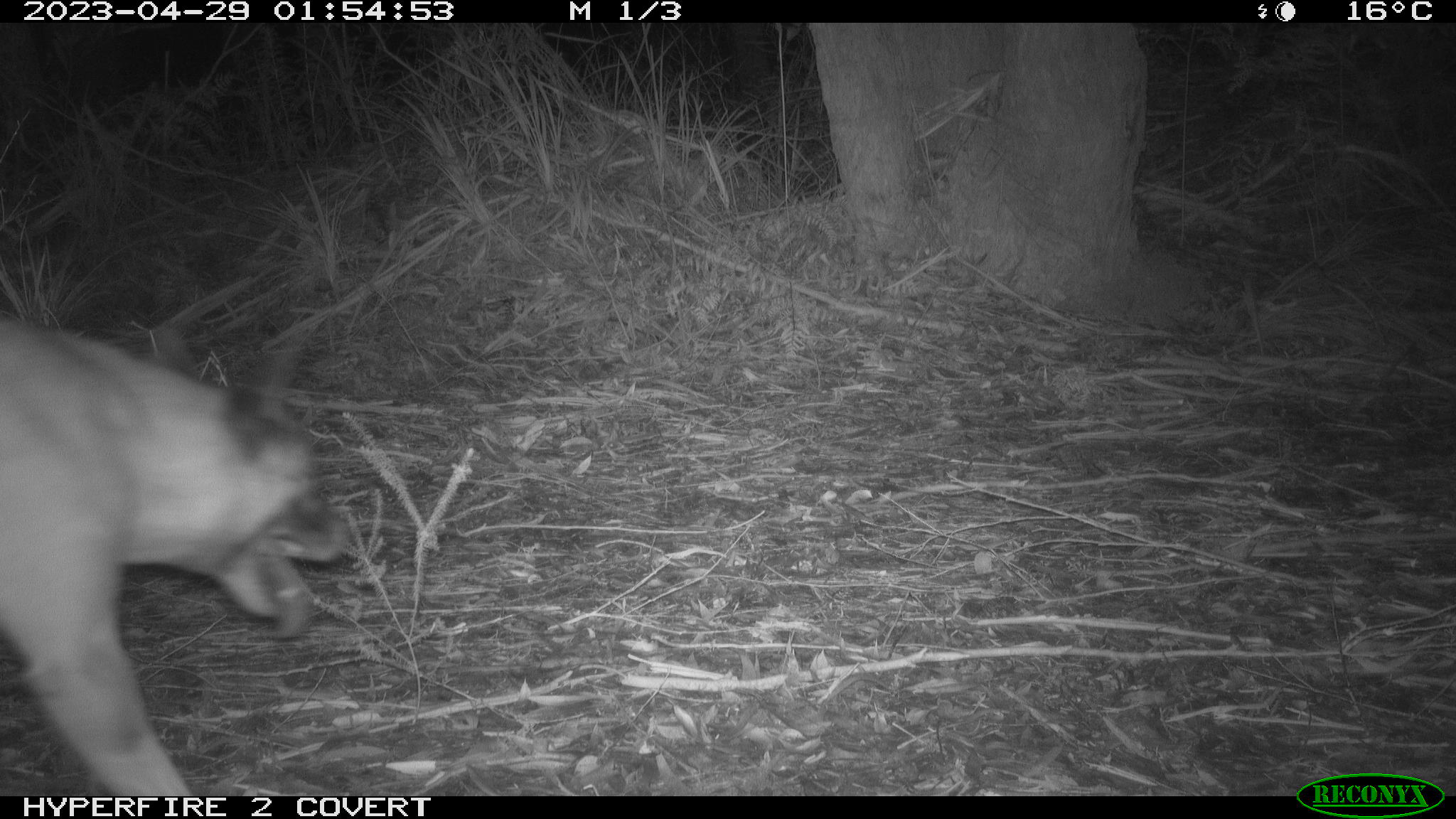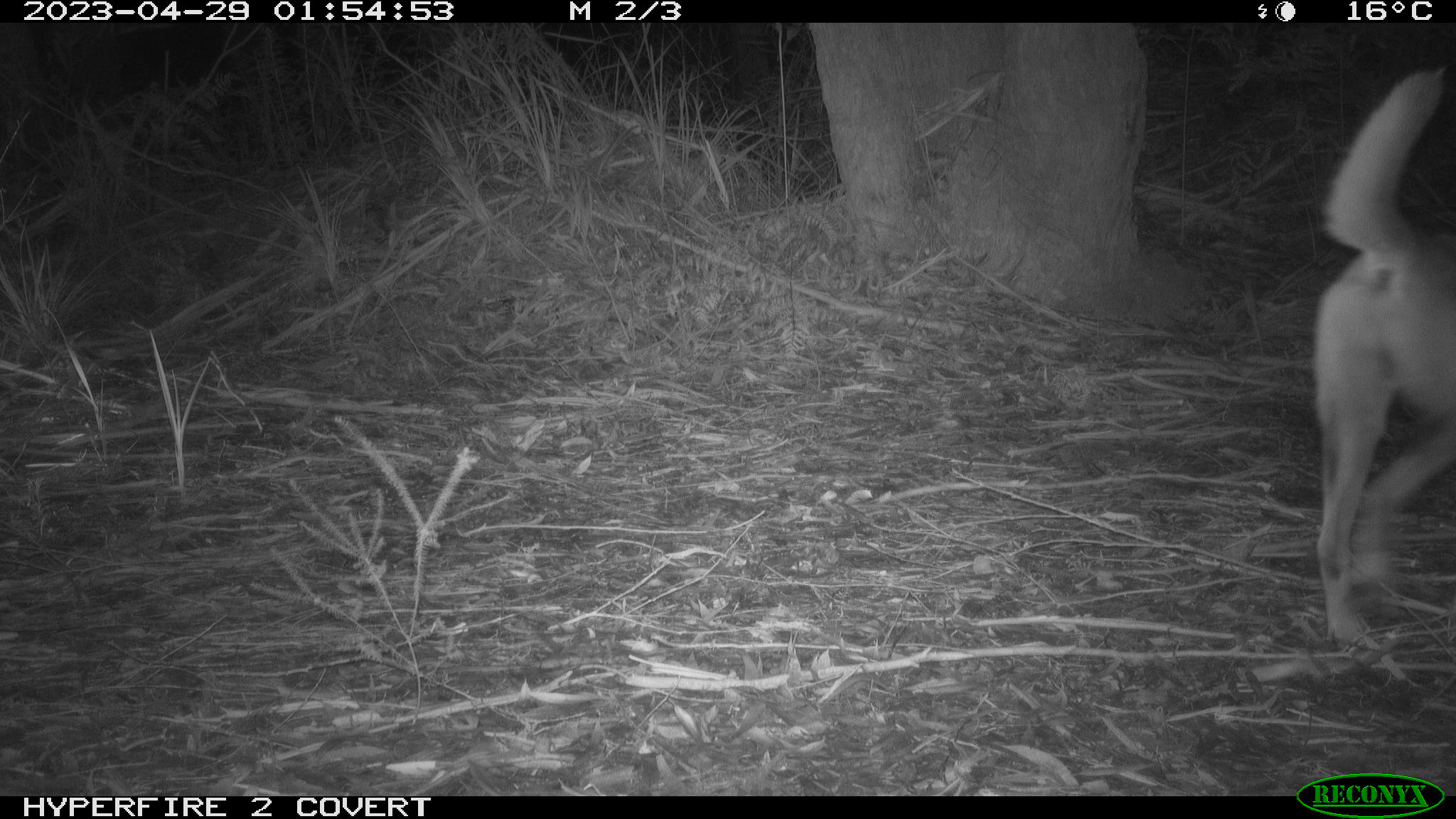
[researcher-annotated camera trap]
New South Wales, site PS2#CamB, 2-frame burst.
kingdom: Animalia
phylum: Chordata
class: Mammalia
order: Carnivora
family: Canidae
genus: Canis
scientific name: Canis familiaris dingo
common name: dingo